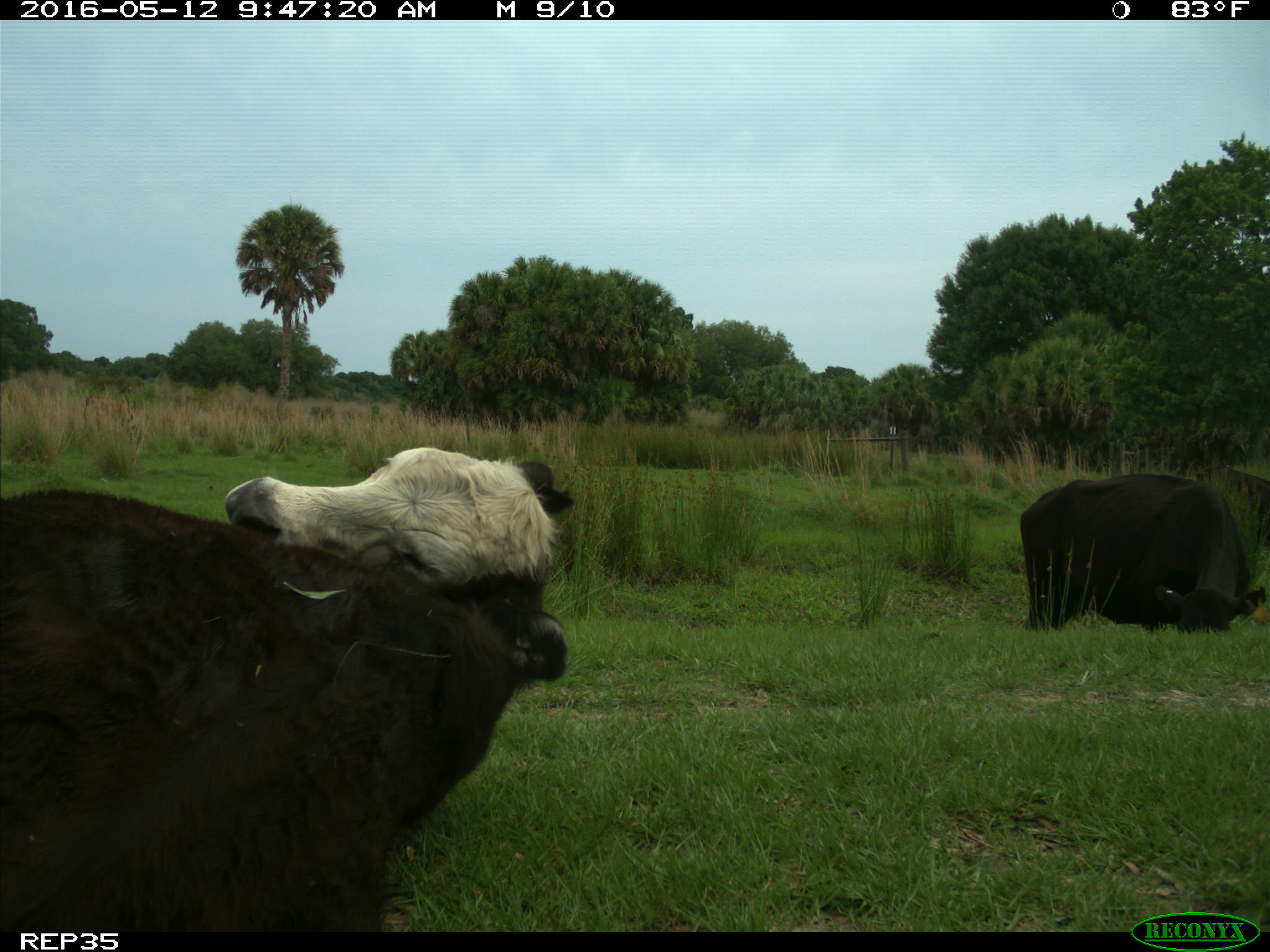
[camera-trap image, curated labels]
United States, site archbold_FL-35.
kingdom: Animalia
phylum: Chordata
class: Mammalia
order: Artiodactyla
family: Bovidae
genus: Bos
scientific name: Bos taurus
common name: domestic cow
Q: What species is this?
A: Bos taurus (domestic cow).